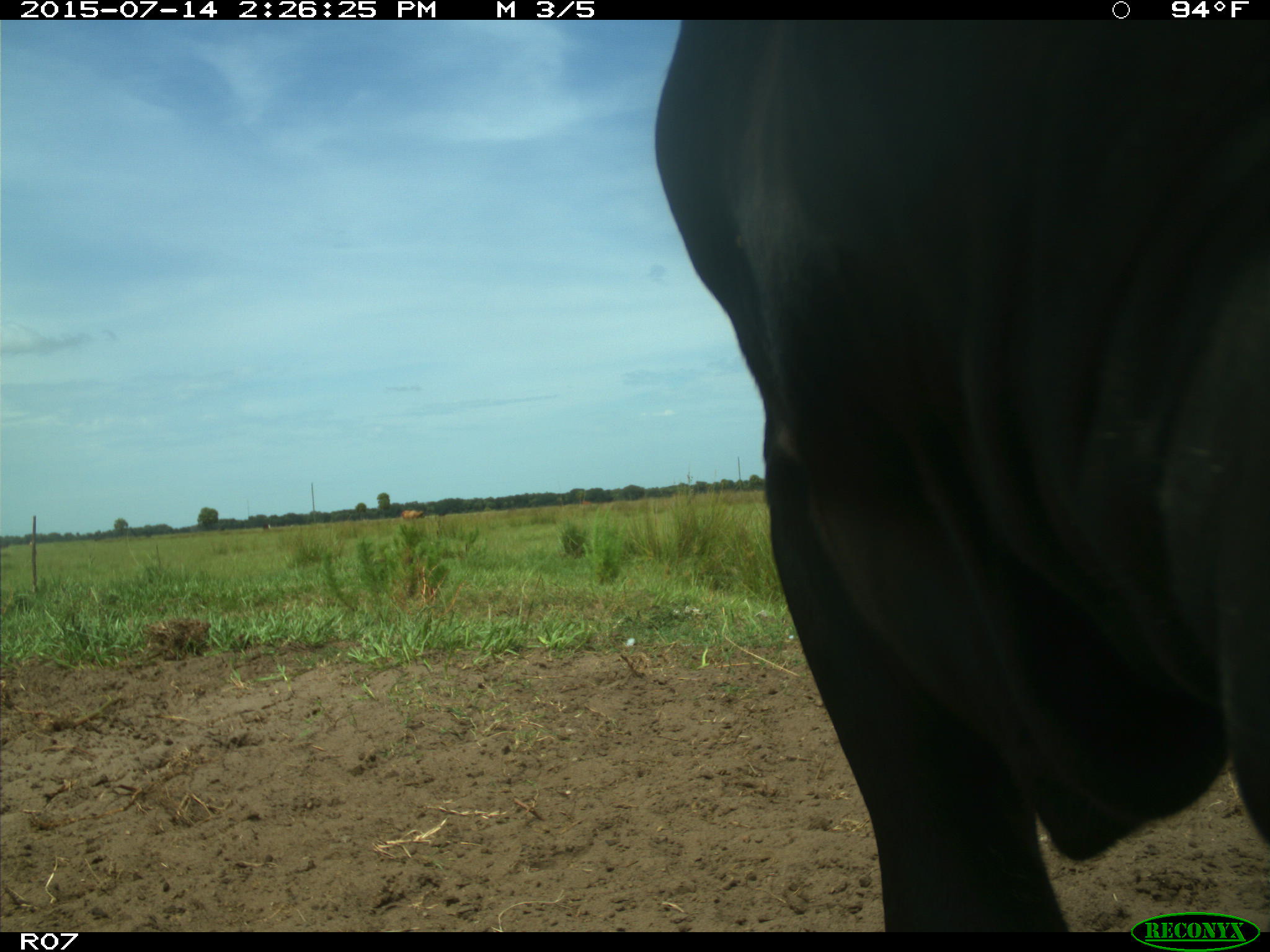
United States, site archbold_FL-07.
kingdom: Animalia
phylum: Chordata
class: Mammalia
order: Artiodactyla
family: Bovidae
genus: Bos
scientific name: Bos taurus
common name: domestic cow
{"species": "Bos taurus (domestic cow)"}